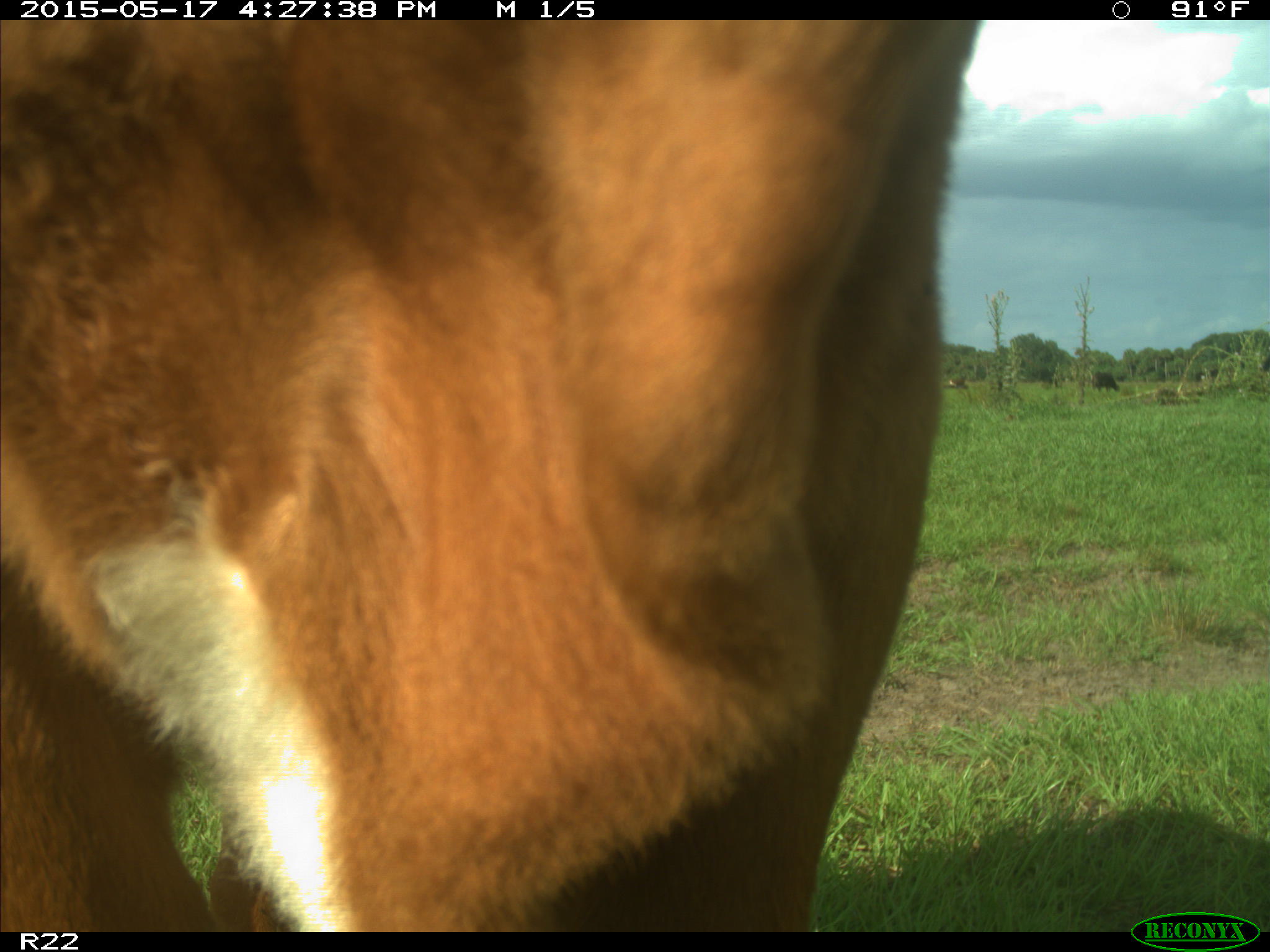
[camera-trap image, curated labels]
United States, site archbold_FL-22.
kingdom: Animalia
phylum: Chordata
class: Mammalia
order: Artiodactyla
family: Bovidae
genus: Bos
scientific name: Bos taurus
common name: domestic cow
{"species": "Bos taurus (domestic cow)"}